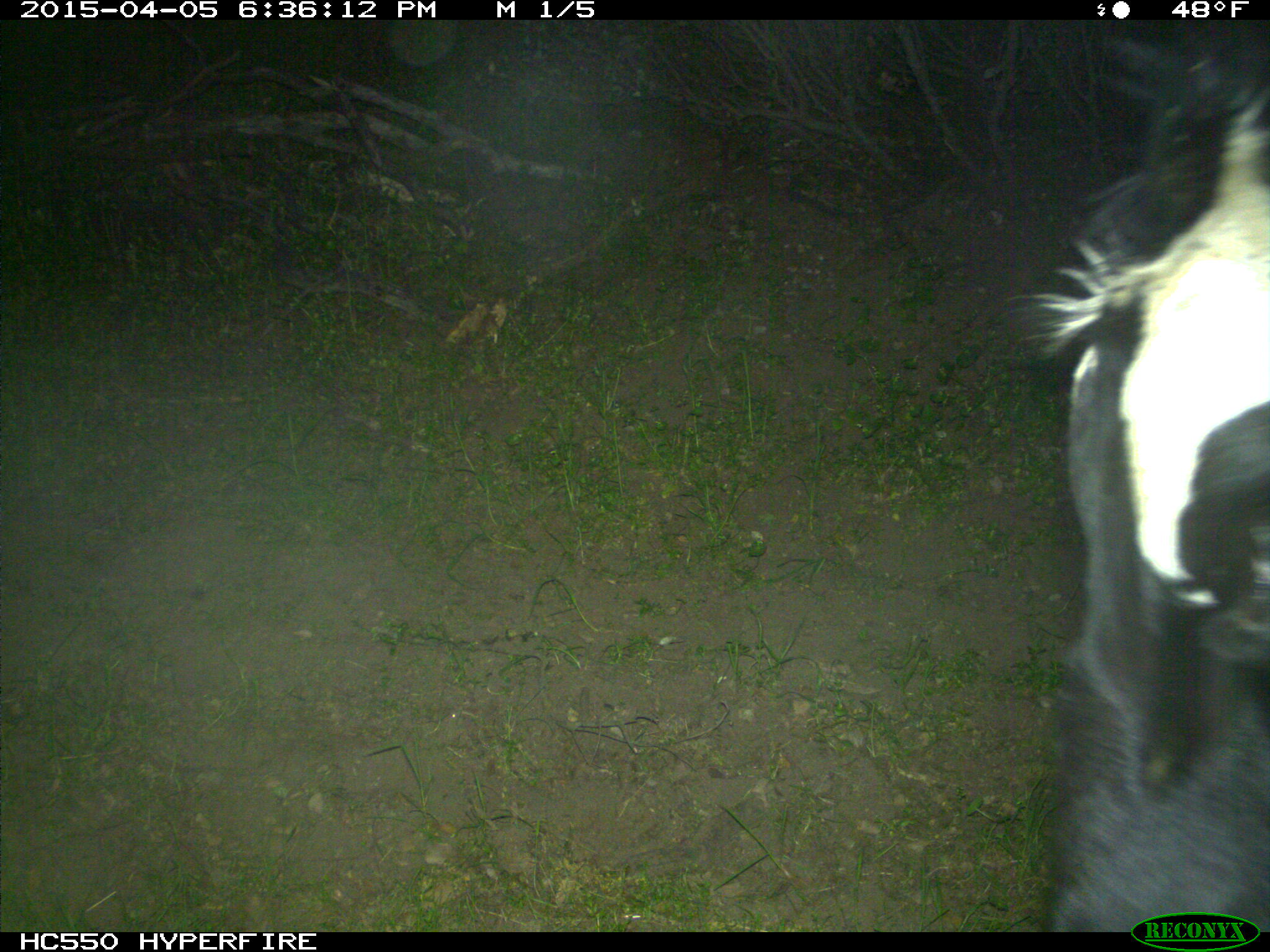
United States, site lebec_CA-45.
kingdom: Animalia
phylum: Chordata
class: Mammalia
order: Artiodactyla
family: Bovidae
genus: Bos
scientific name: Bos taurus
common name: domestic cow